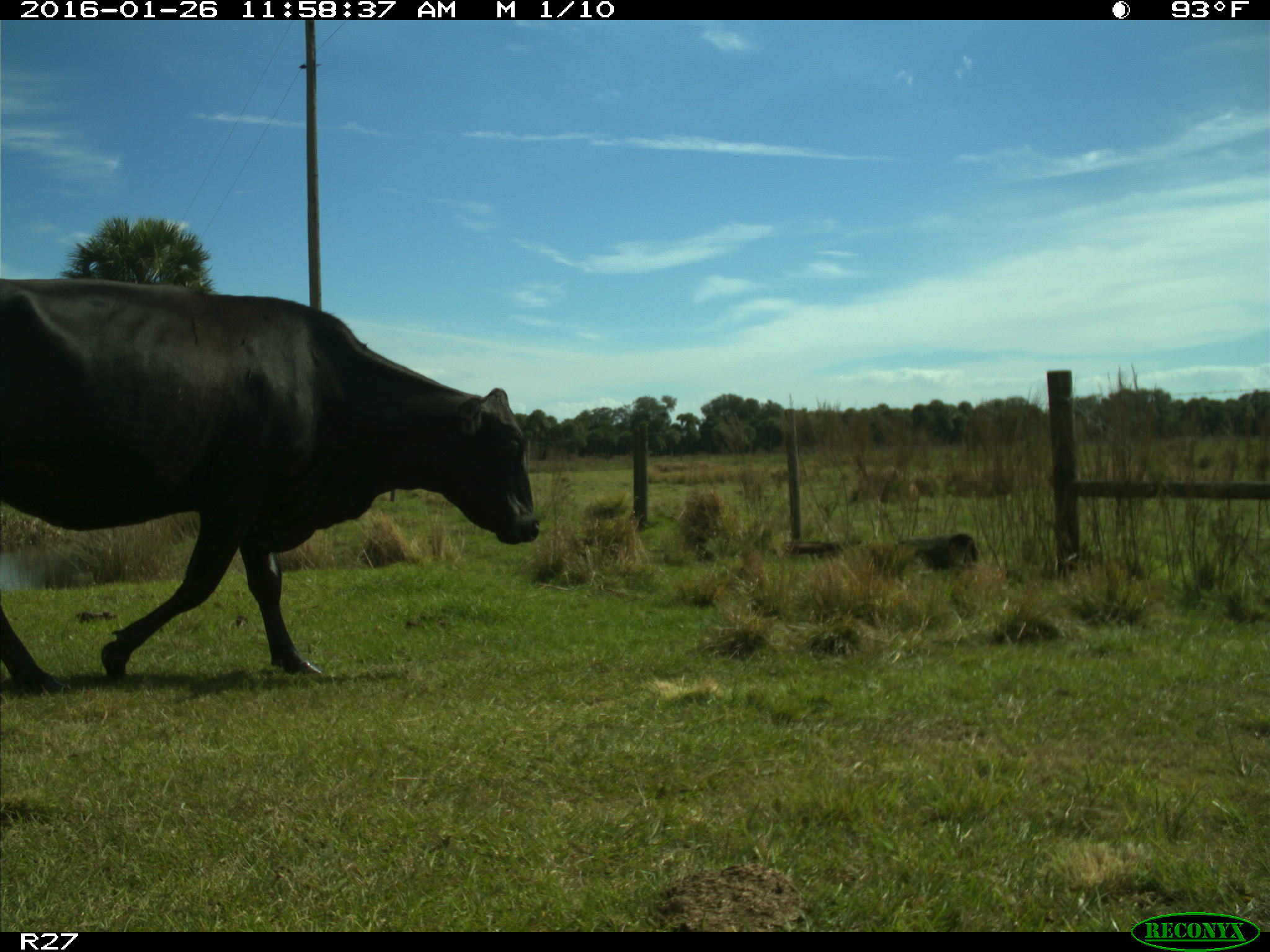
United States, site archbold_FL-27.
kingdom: Animalia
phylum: Chordata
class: Mammalia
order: Artiodactyla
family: Bovidae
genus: Bos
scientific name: Bos taurus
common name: domestic cow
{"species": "Bos taurus (domestic cow)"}